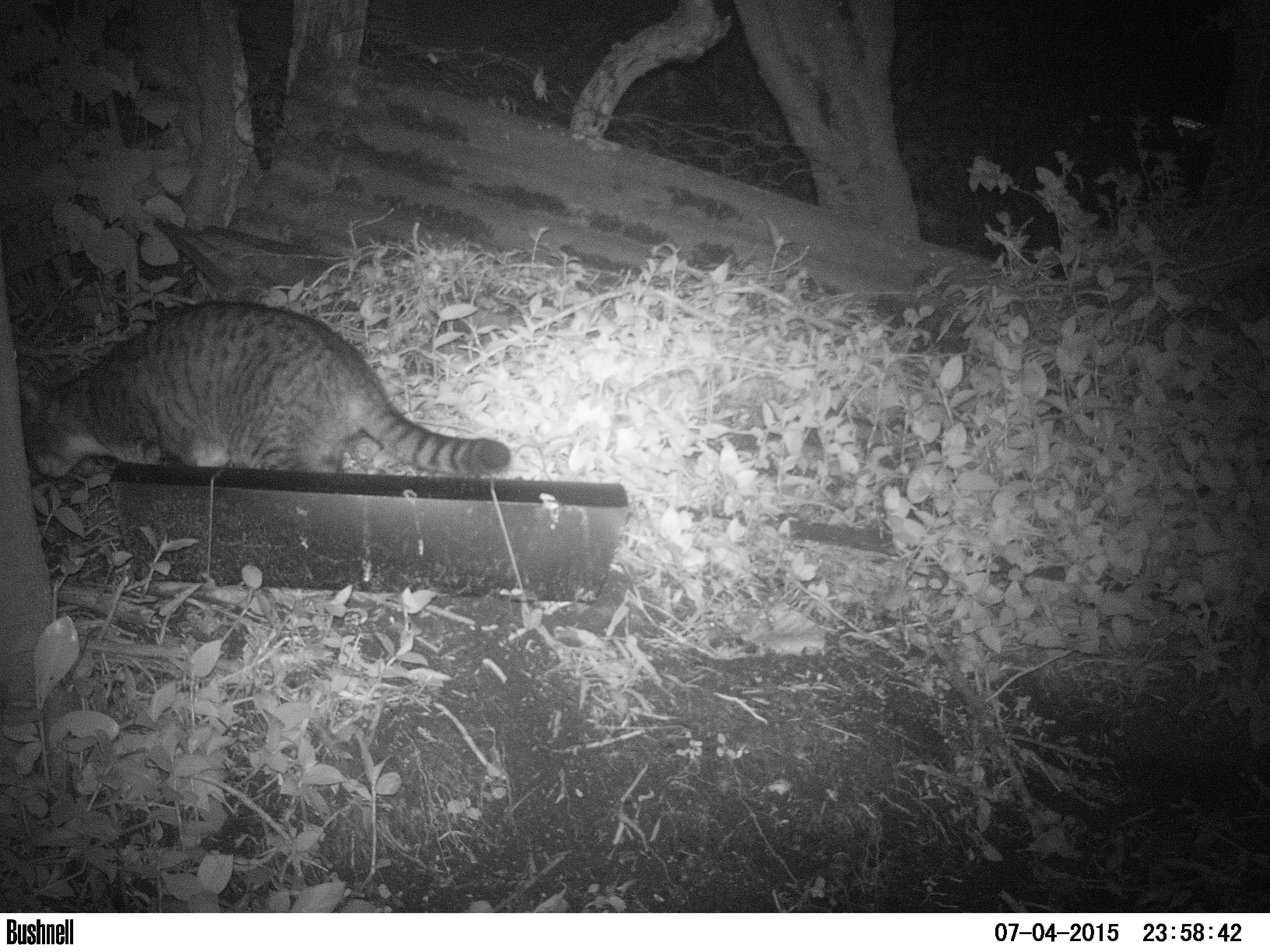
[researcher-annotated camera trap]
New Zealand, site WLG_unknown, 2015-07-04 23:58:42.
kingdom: Animalia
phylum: Chordata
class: Mammalia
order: Carnivora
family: Felidae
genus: Felis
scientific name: Felis catus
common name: domestic cat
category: cat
Cat (domestic cat) (Felis catus).